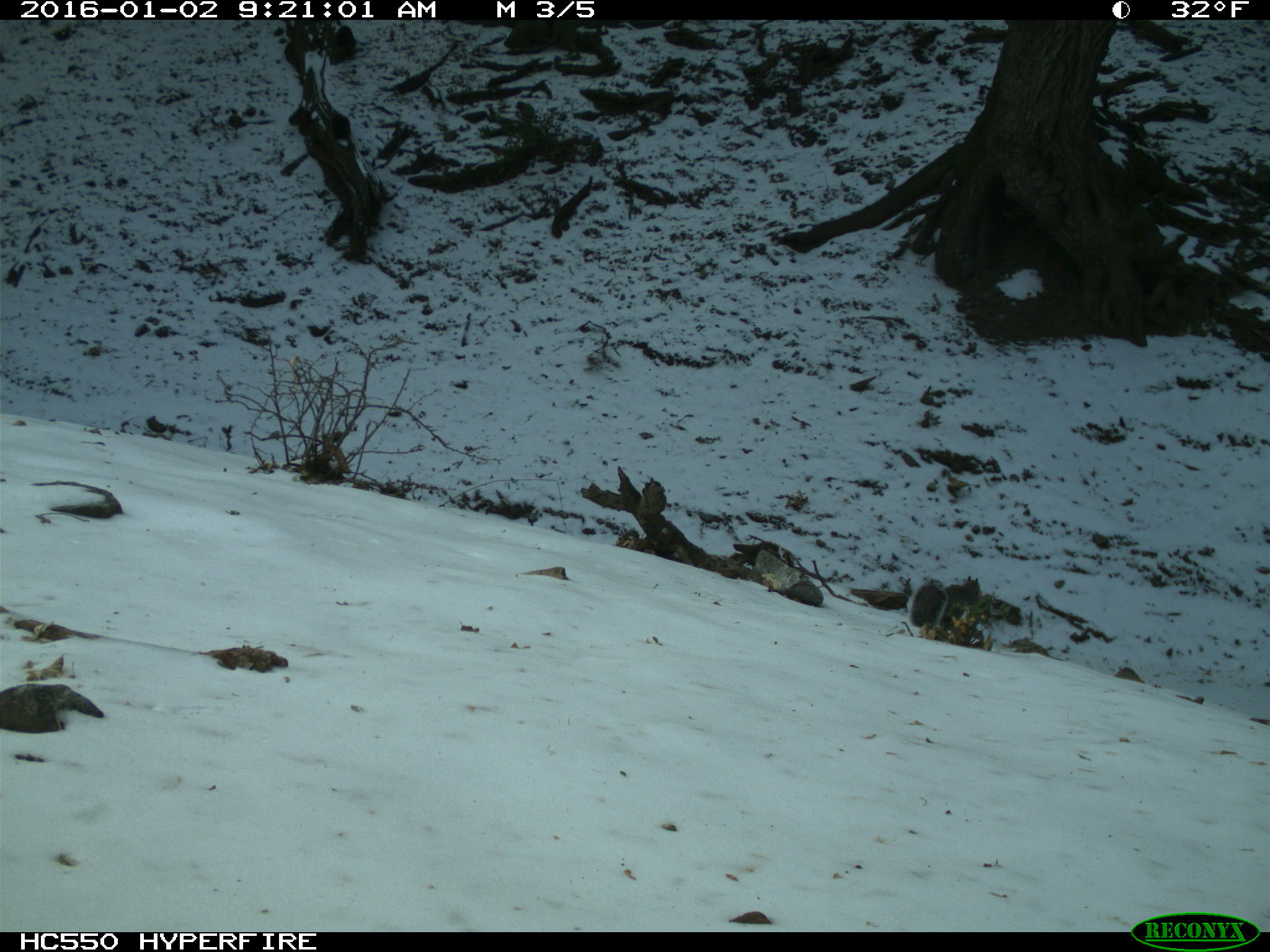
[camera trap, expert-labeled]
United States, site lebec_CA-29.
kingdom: Animalia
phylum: Chordata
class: Mammalia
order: Rodentia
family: Sciuridae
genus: Sciurus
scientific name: Sciurus carolinensis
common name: eastern gray squirrel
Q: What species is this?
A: Sciurus carolinensis (eastern gray squirrel).